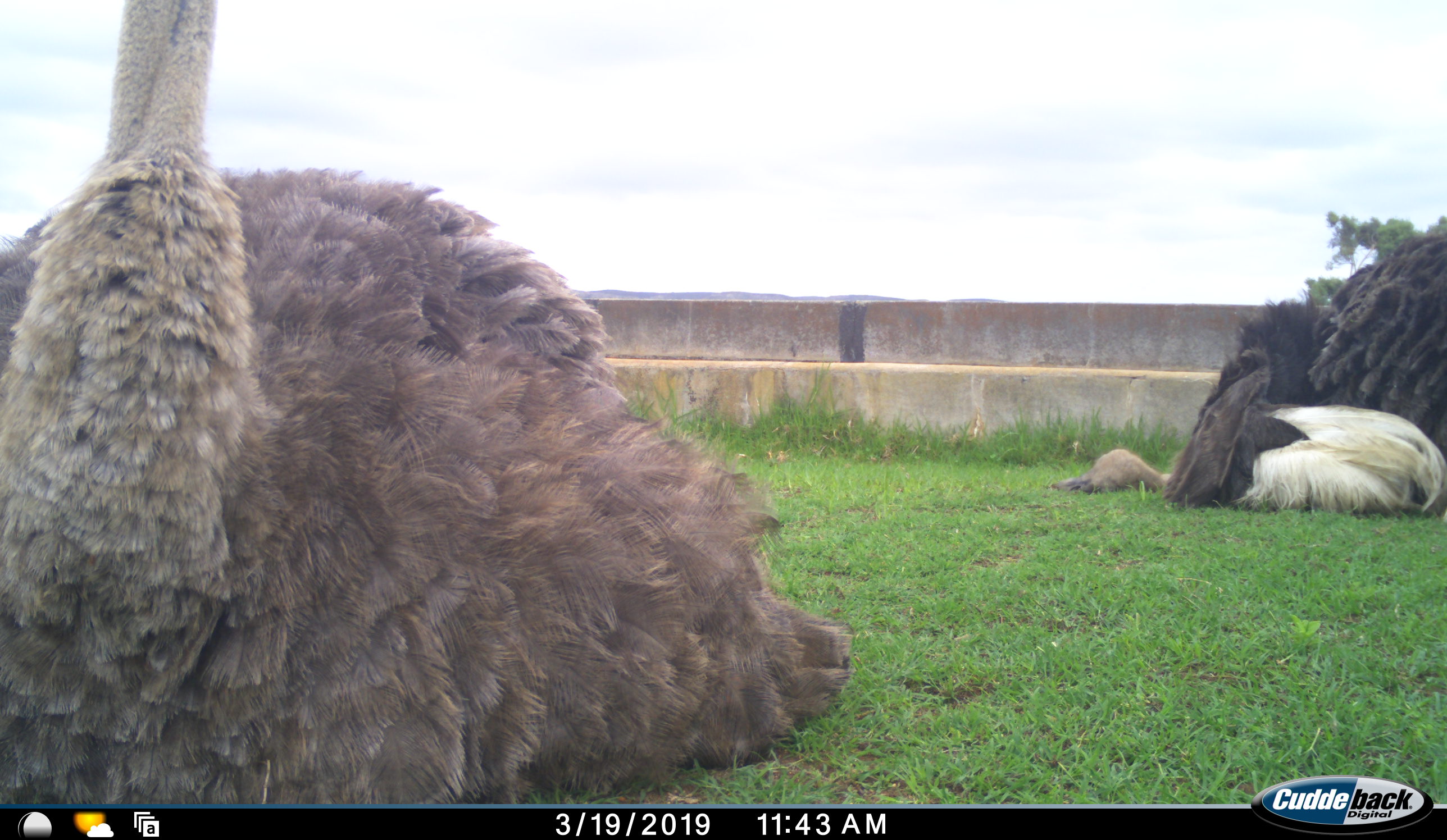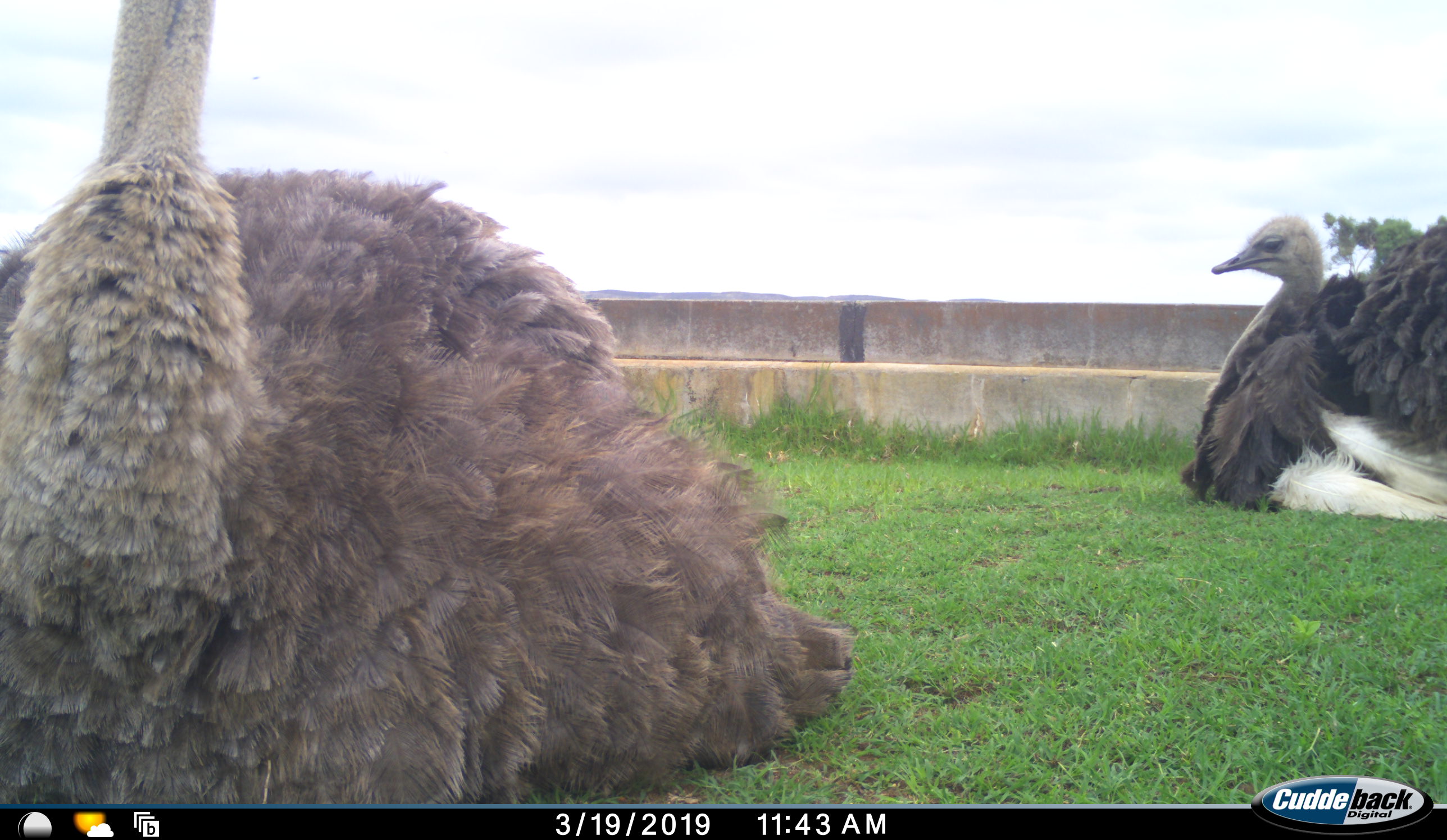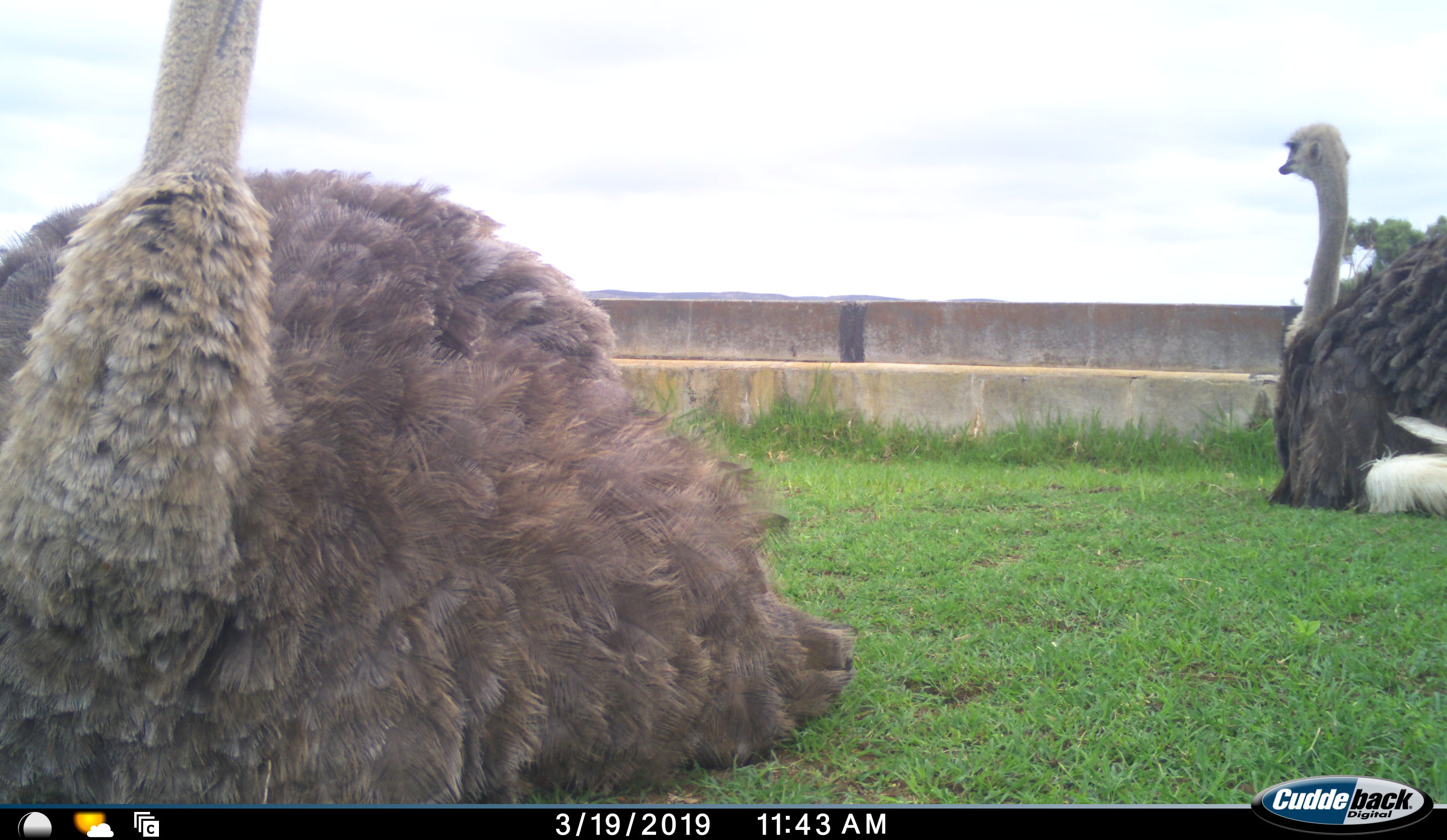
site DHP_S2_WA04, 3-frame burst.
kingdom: Animalia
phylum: Chordata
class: Aves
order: Struthioniformes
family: Struthionidae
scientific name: Struthionidae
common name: ostrich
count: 2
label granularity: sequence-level